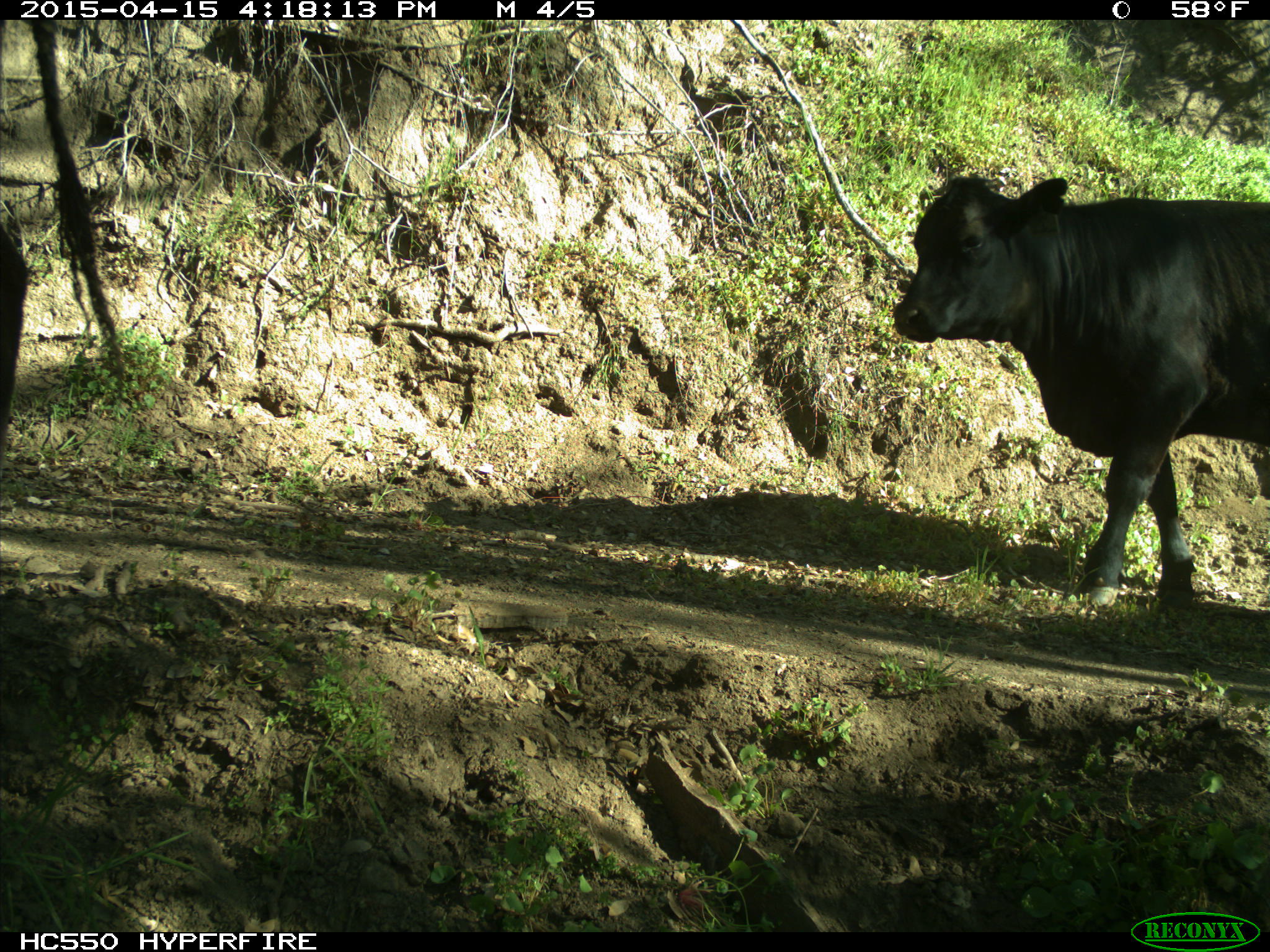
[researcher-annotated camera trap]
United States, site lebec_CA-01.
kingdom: Animalia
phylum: Chordata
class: Mammalia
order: Artiodactyla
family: Bovidae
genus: Bos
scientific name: Bos taurus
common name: domestic cow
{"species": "Bos taurus (domestic cow)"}